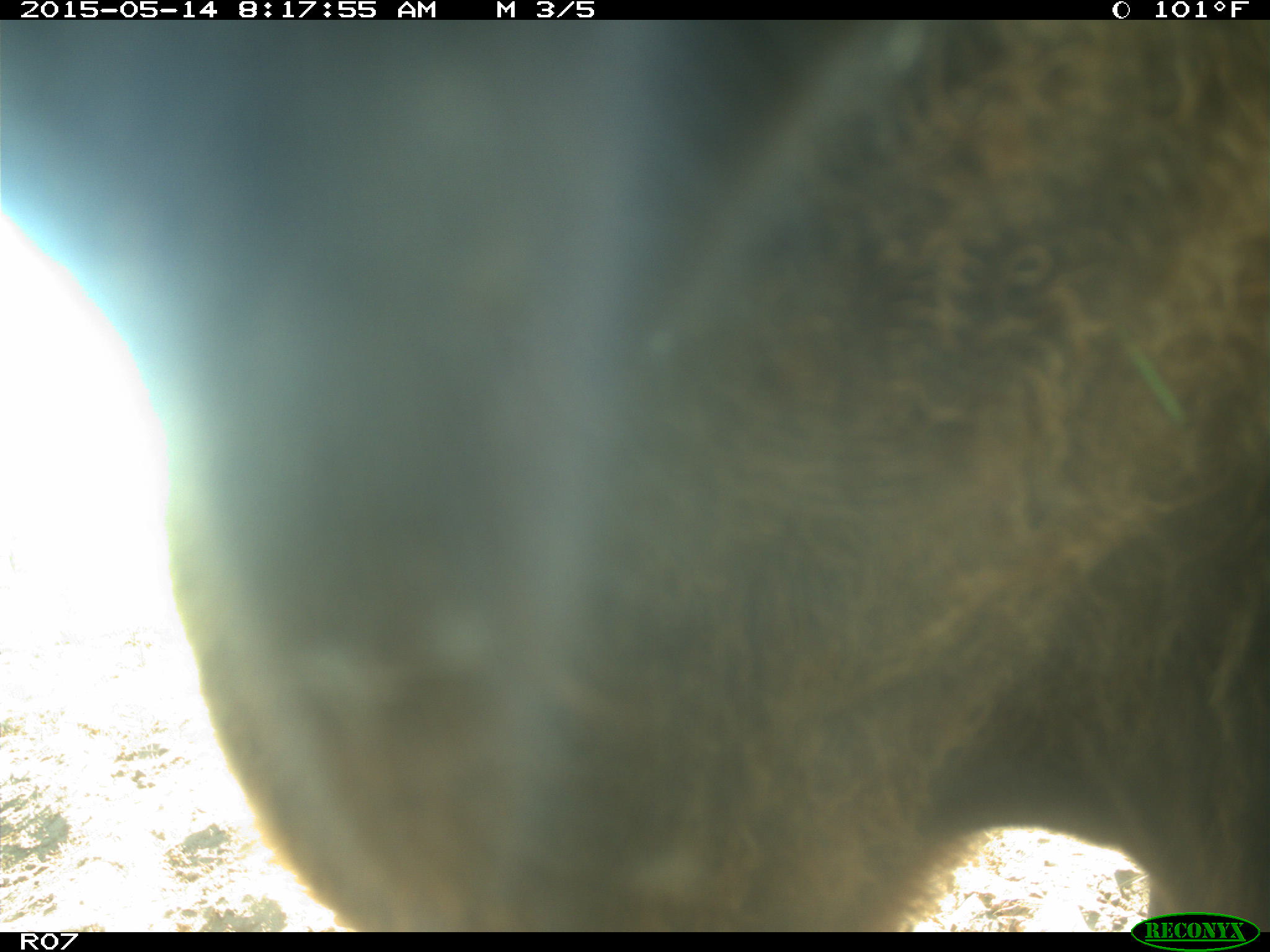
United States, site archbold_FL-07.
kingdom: Animalia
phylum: Chordata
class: Mammalia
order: Artiodactyla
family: Bovidae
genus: Bos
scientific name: Bos taurus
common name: domestic cow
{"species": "Bos taurus (domestic cow)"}